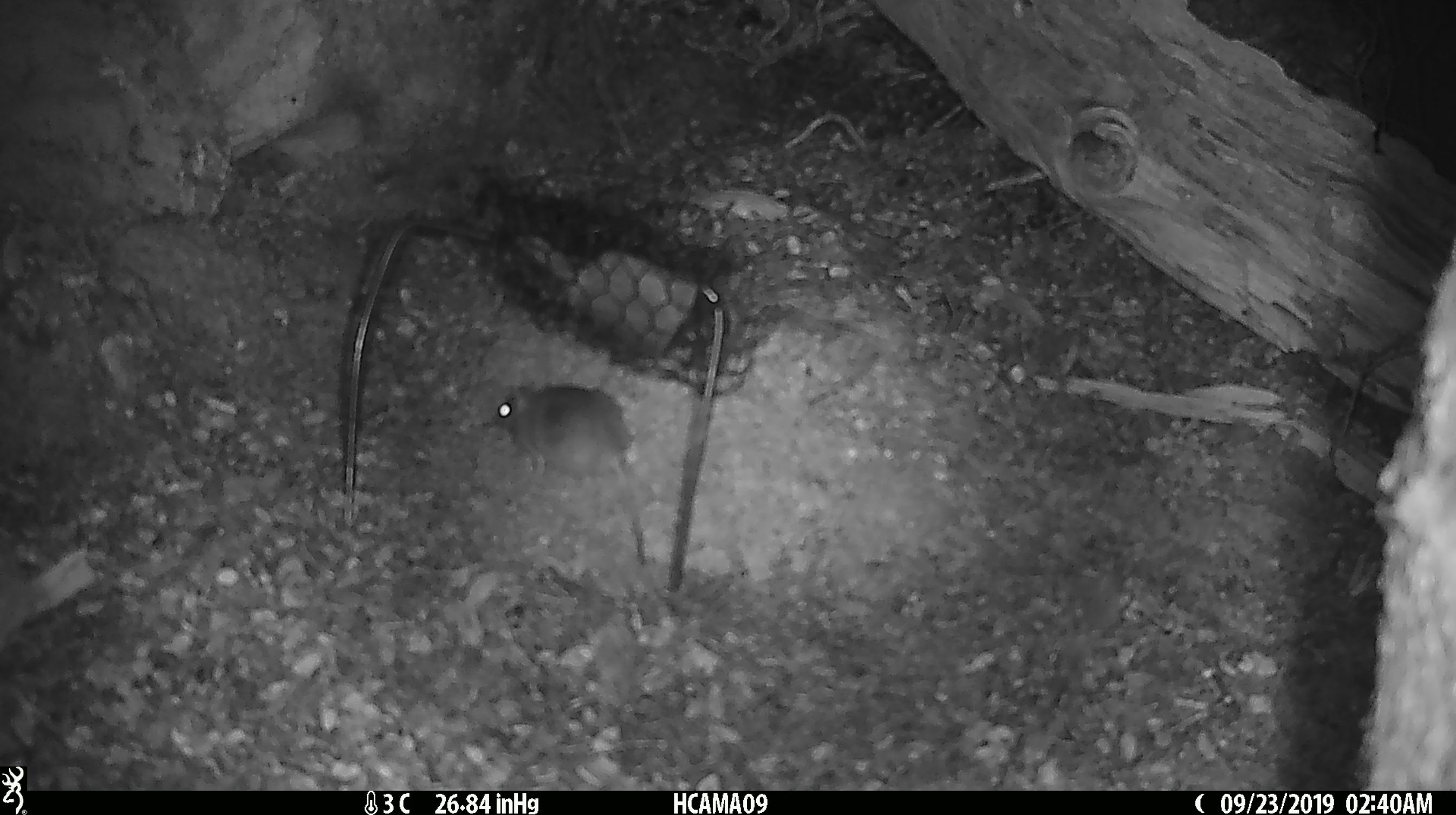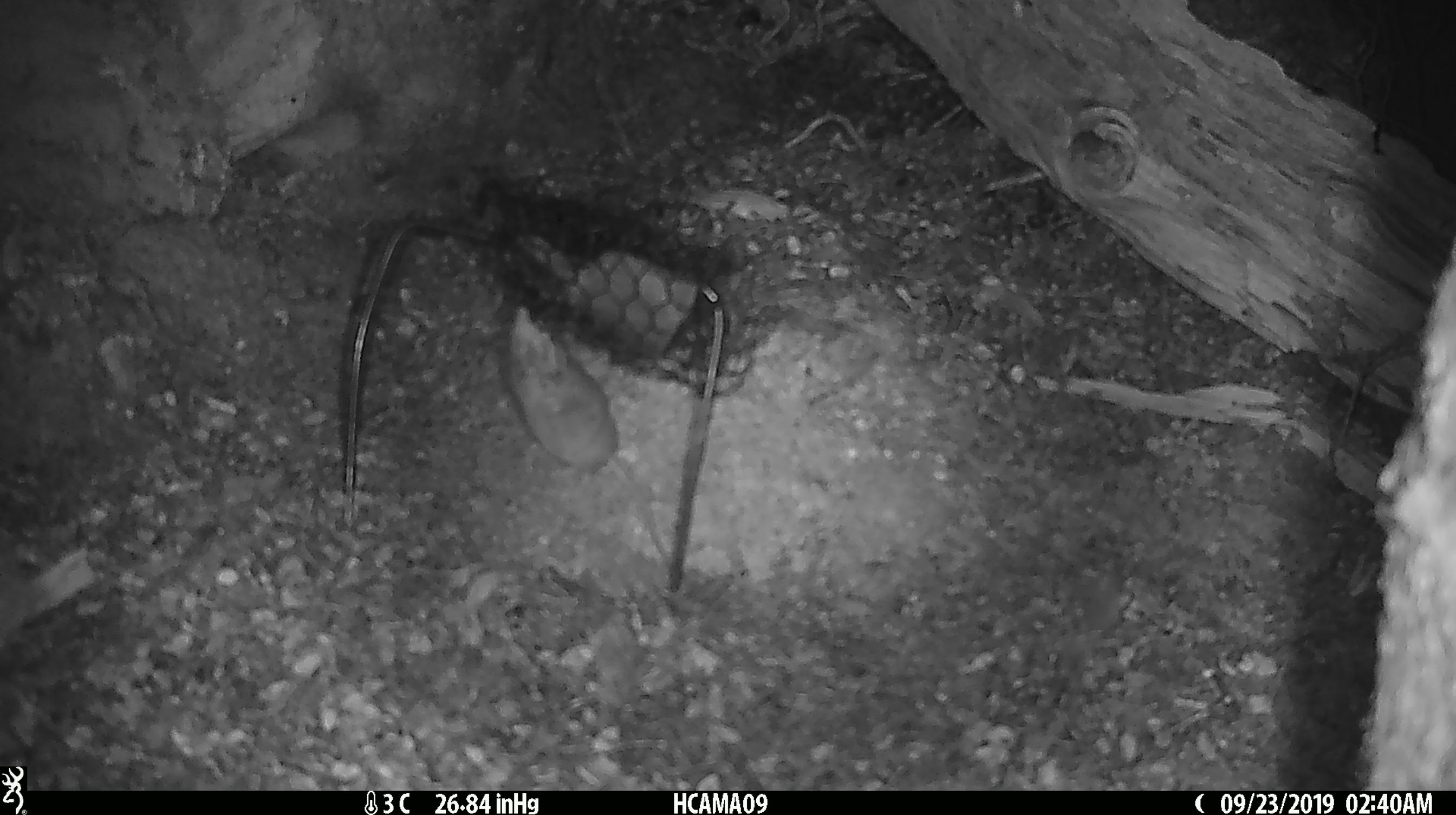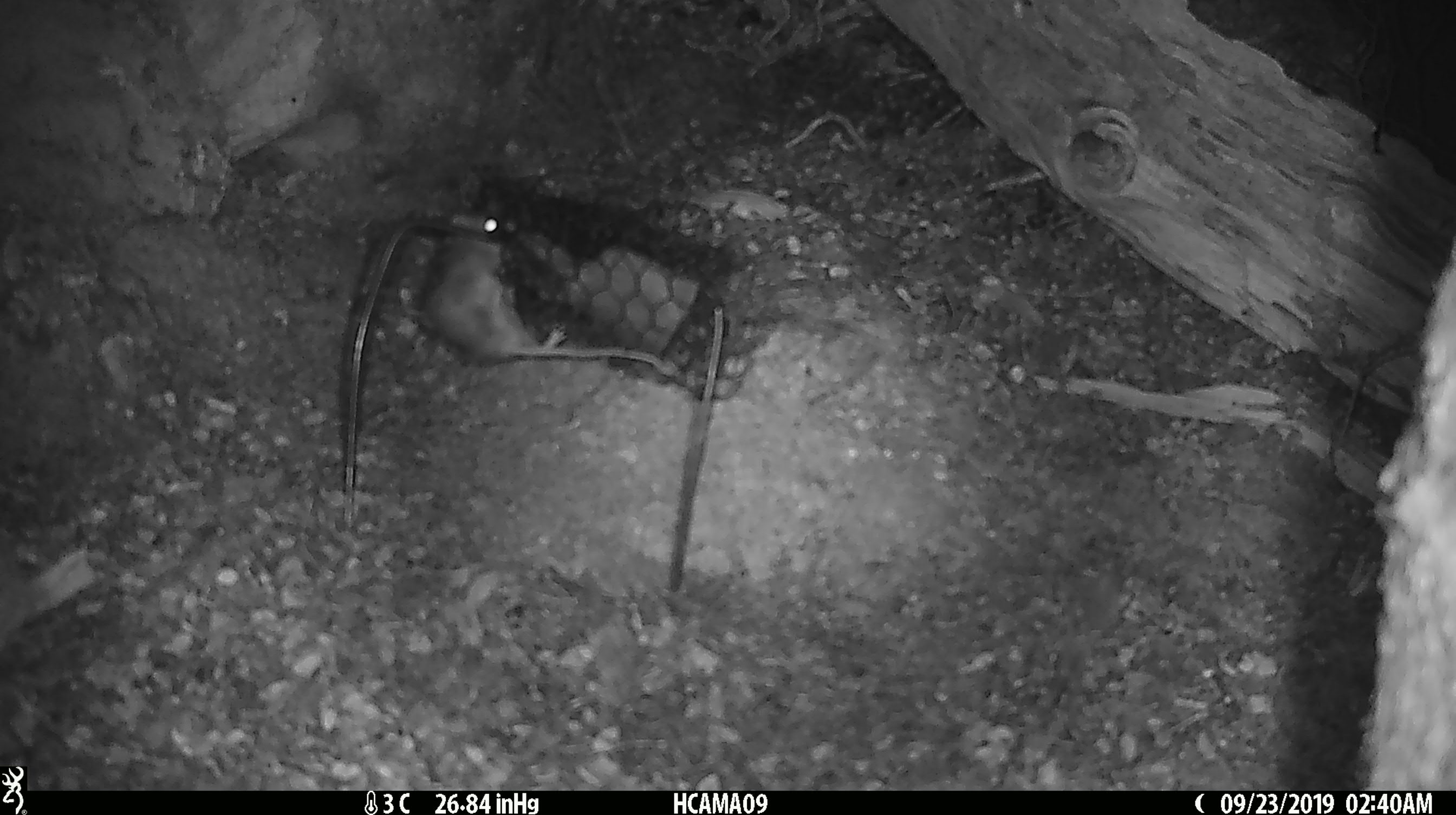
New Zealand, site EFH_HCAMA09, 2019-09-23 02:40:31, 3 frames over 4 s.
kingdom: Animalia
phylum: Chordata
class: Mammalia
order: Rodentia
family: Muridae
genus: Mus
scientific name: Mus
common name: mouse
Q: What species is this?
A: Mouse (Mus).